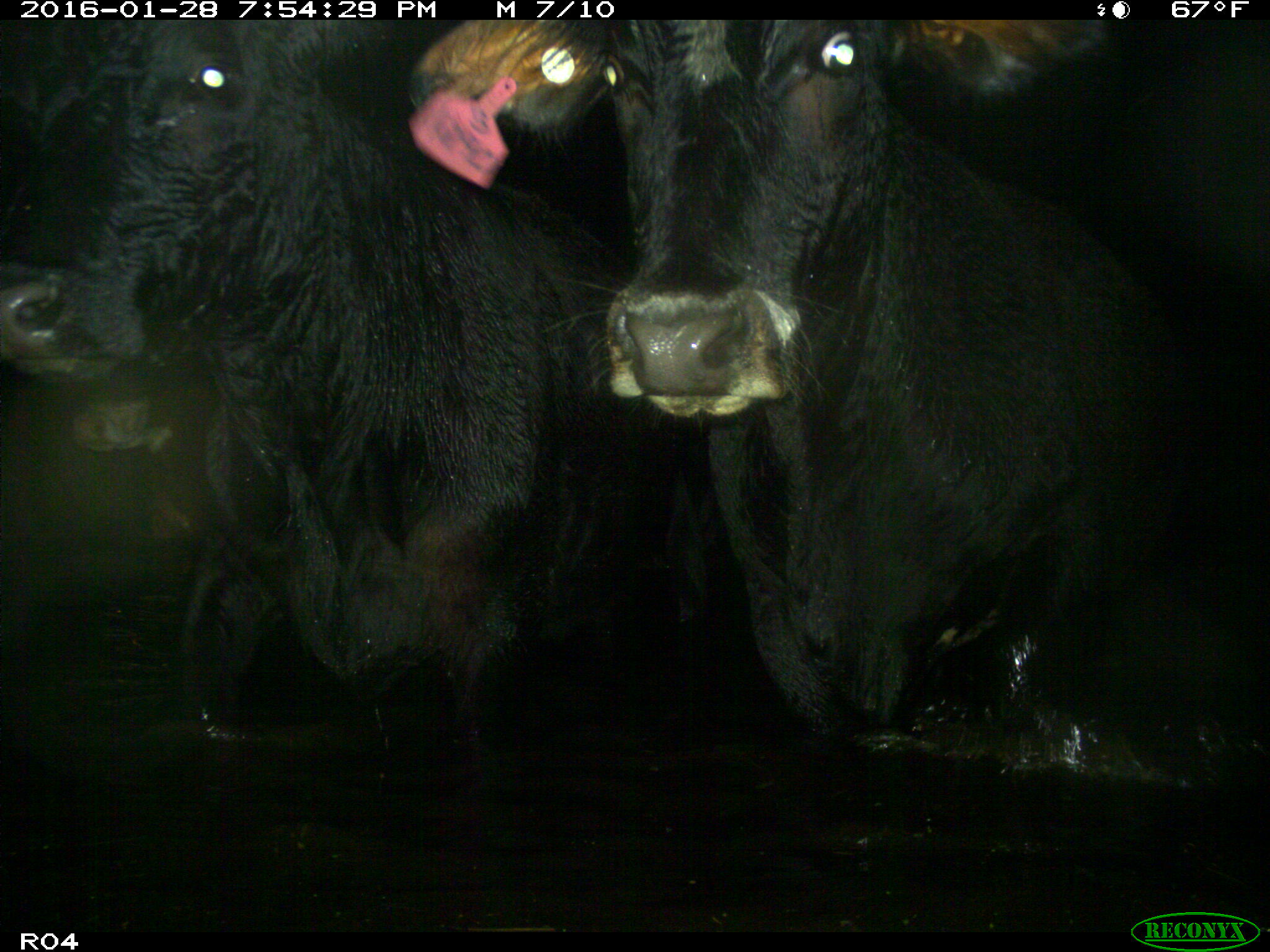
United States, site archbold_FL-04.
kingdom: Animalia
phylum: Chordata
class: Mammalia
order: Artiodactyla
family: Bovidae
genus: Bos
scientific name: Bos taurus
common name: domestic cow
Bos taurus (domestic cow).